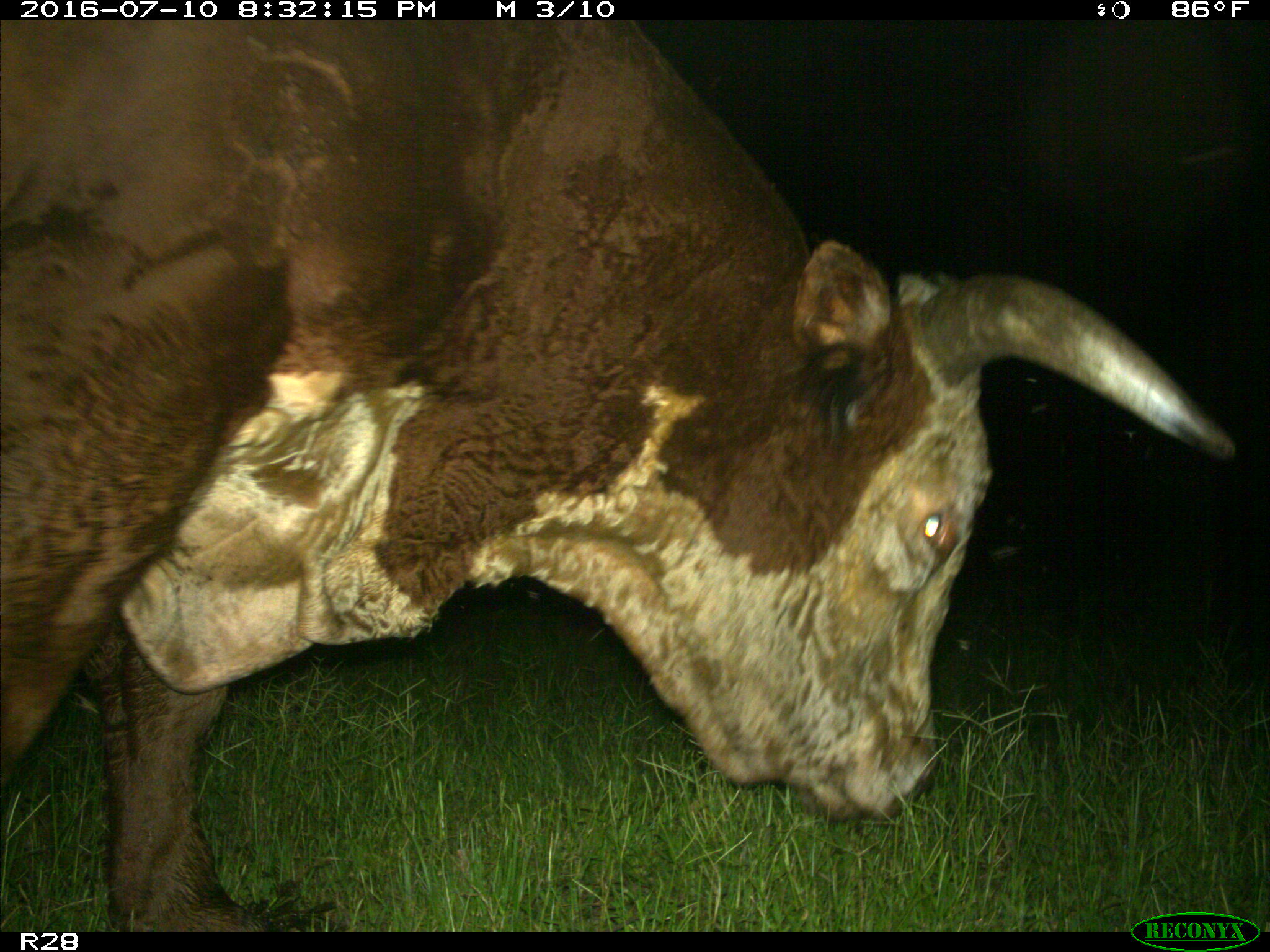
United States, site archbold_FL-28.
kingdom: Animalia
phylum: Chordata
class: Mammalia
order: Artiodactyla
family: Bovidae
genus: Bos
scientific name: Bos taurus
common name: domestic cow